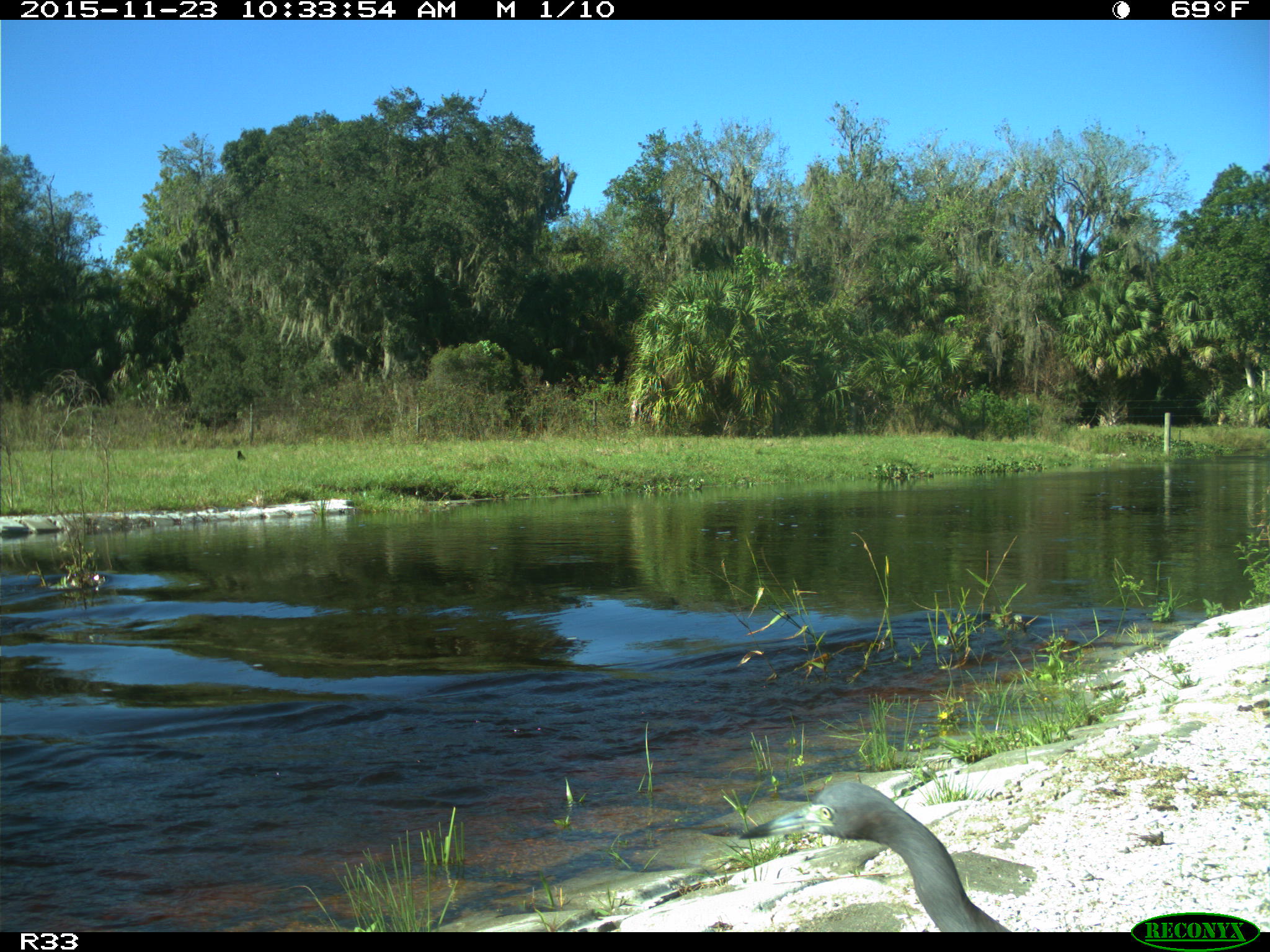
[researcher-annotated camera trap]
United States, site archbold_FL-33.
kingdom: Animalia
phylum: Chordata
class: Aves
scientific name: Aves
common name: birds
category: unidentified bird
Unidentified bird (birds) (Aves).